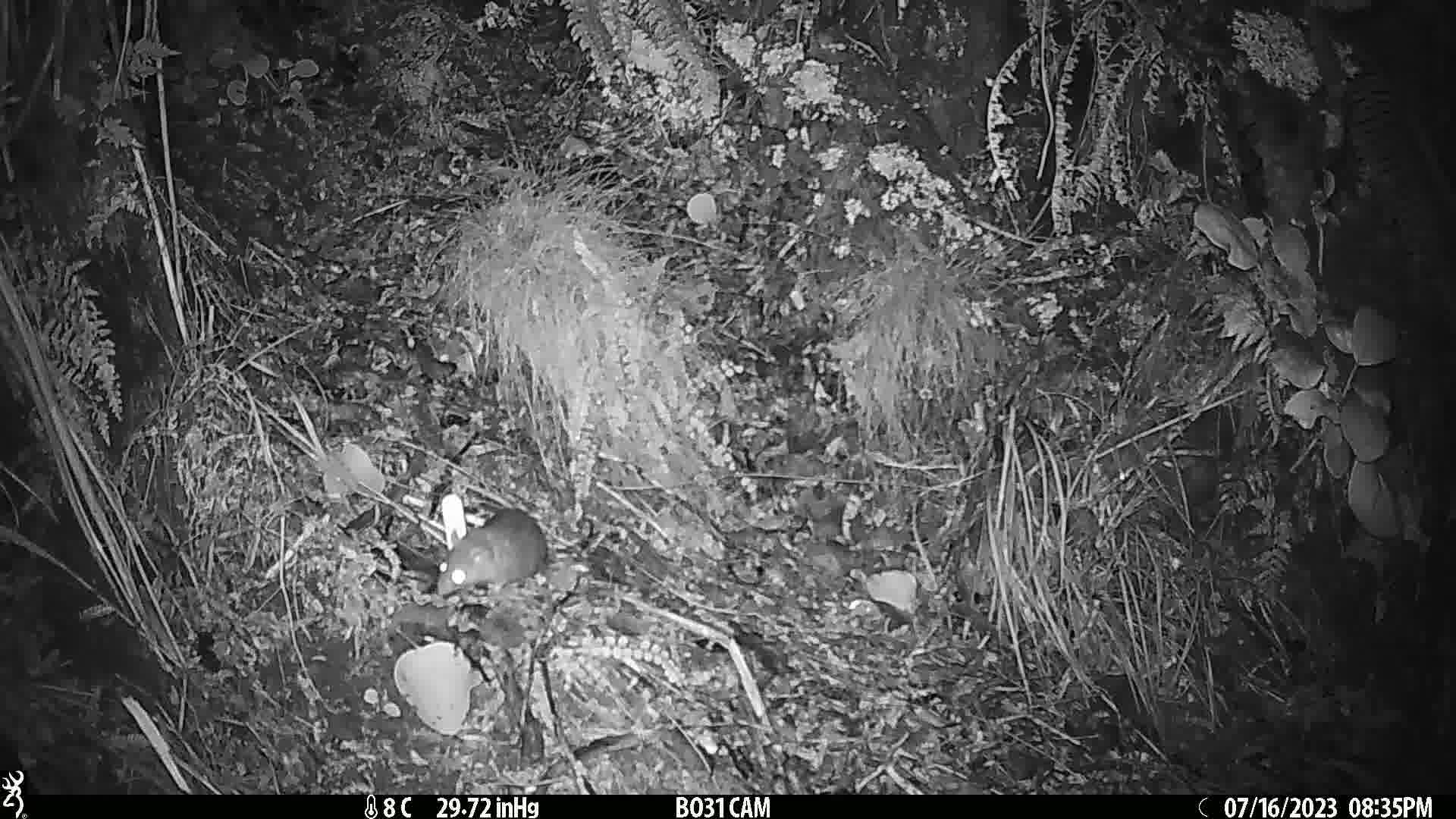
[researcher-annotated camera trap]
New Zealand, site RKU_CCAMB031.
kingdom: Animalia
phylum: Chordata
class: Mammalia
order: Rodentia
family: Muridae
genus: Rattus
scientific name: Rattus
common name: rat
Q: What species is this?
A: Rat (Rattus).